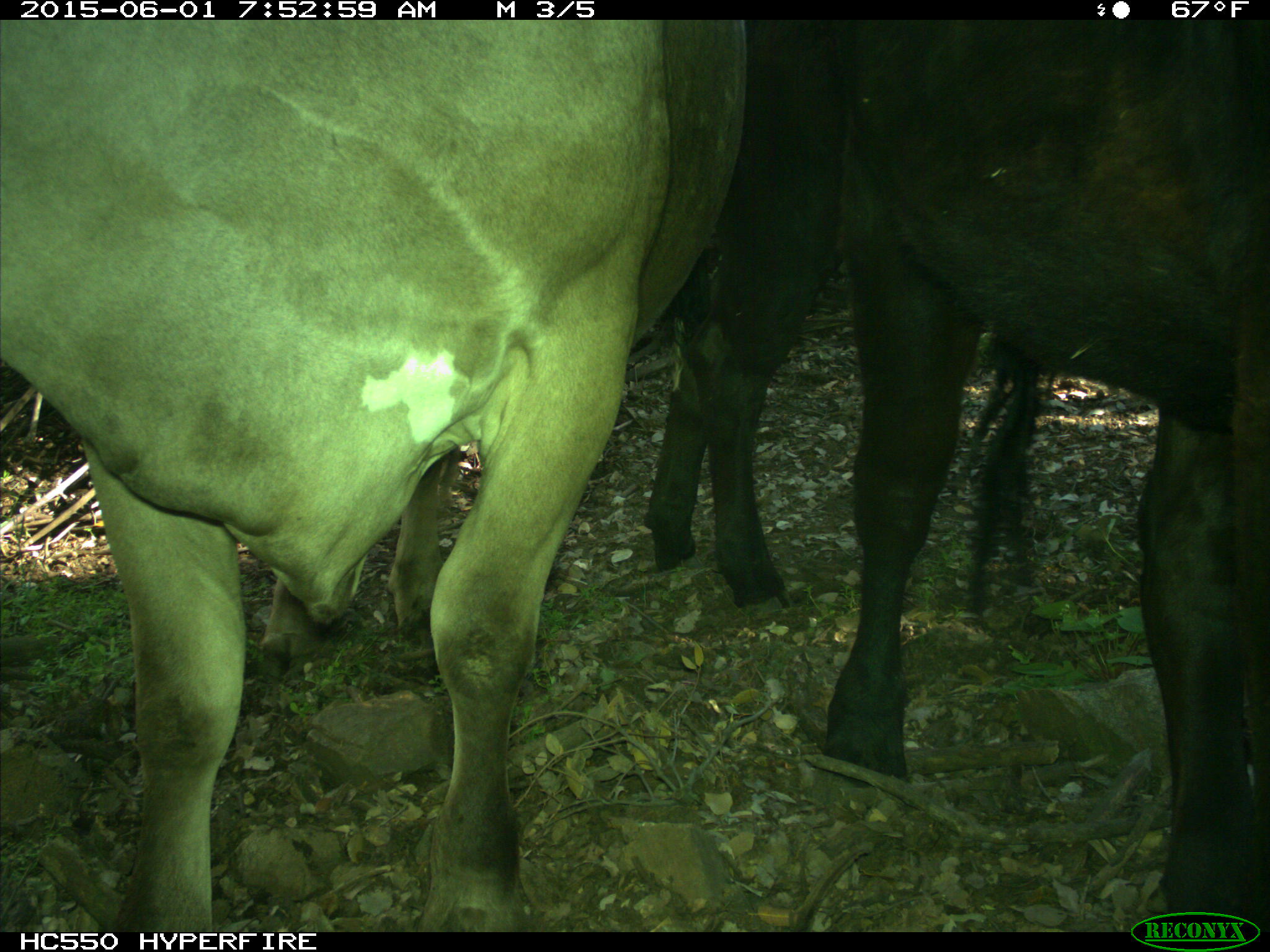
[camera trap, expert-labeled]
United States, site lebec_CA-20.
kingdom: Animalia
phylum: Chordata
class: Mammalia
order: Artiodactyla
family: Bovidae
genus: Bos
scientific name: Bos taurus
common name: domestic cow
Bos taurus (domestic cow).